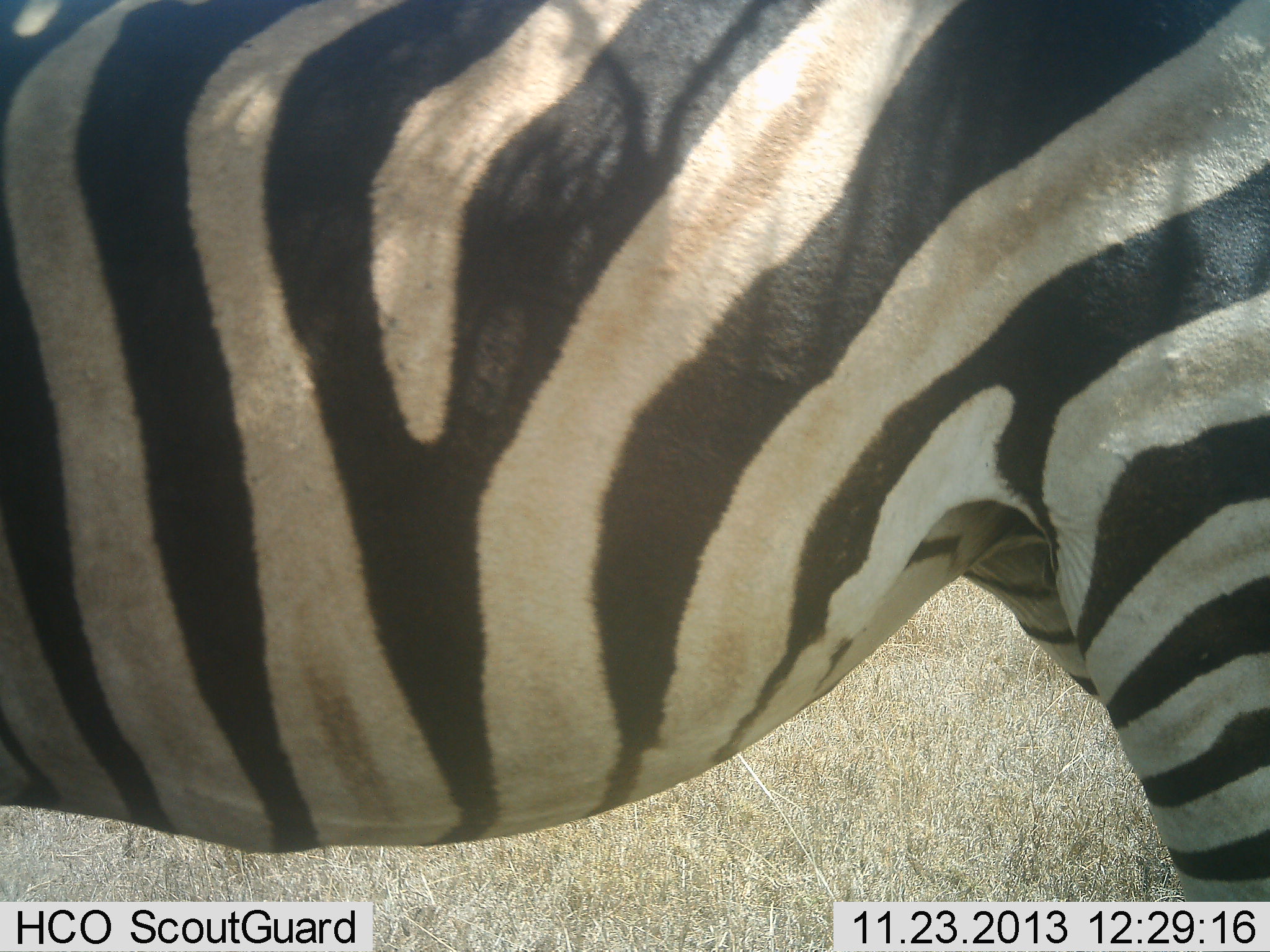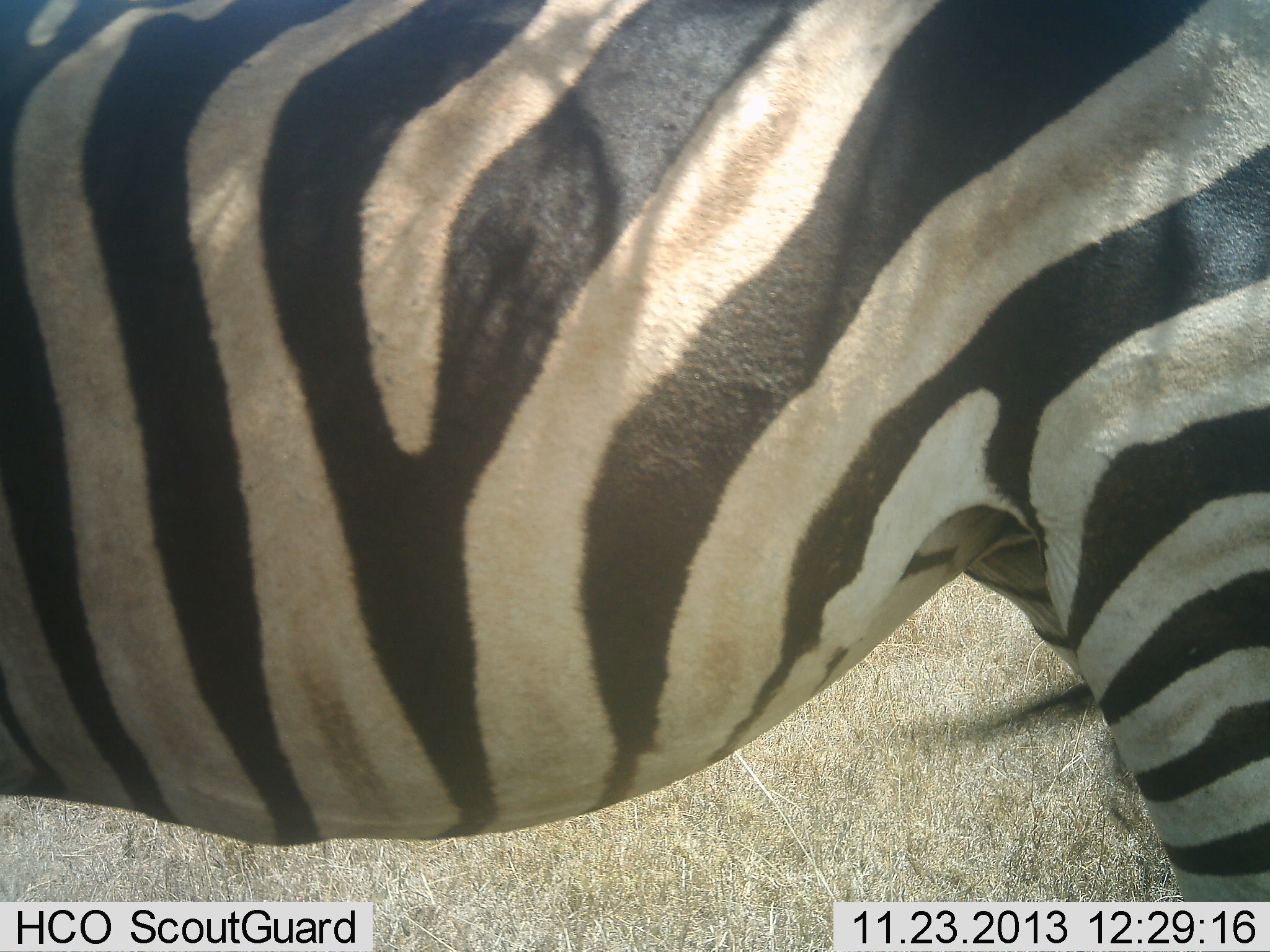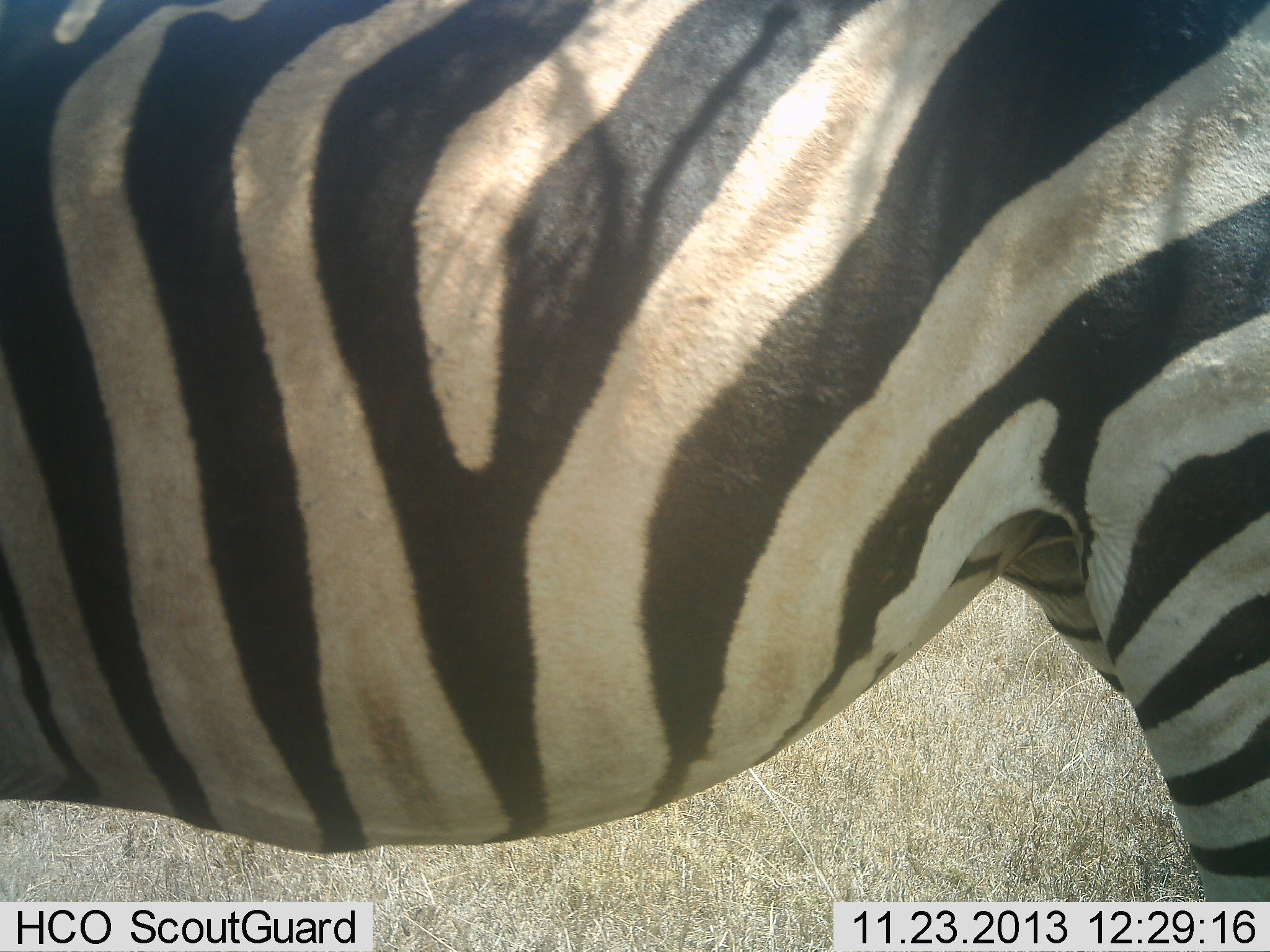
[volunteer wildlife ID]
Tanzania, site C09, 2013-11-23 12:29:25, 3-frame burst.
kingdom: Animalia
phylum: Chordata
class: Mammalia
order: Perissodactyla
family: Equidae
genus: Equus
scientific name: Equus quagga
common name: plains zebra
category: zebra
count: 1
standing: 100%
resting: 10%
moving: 0%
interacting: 0%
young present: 0%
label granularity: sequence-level